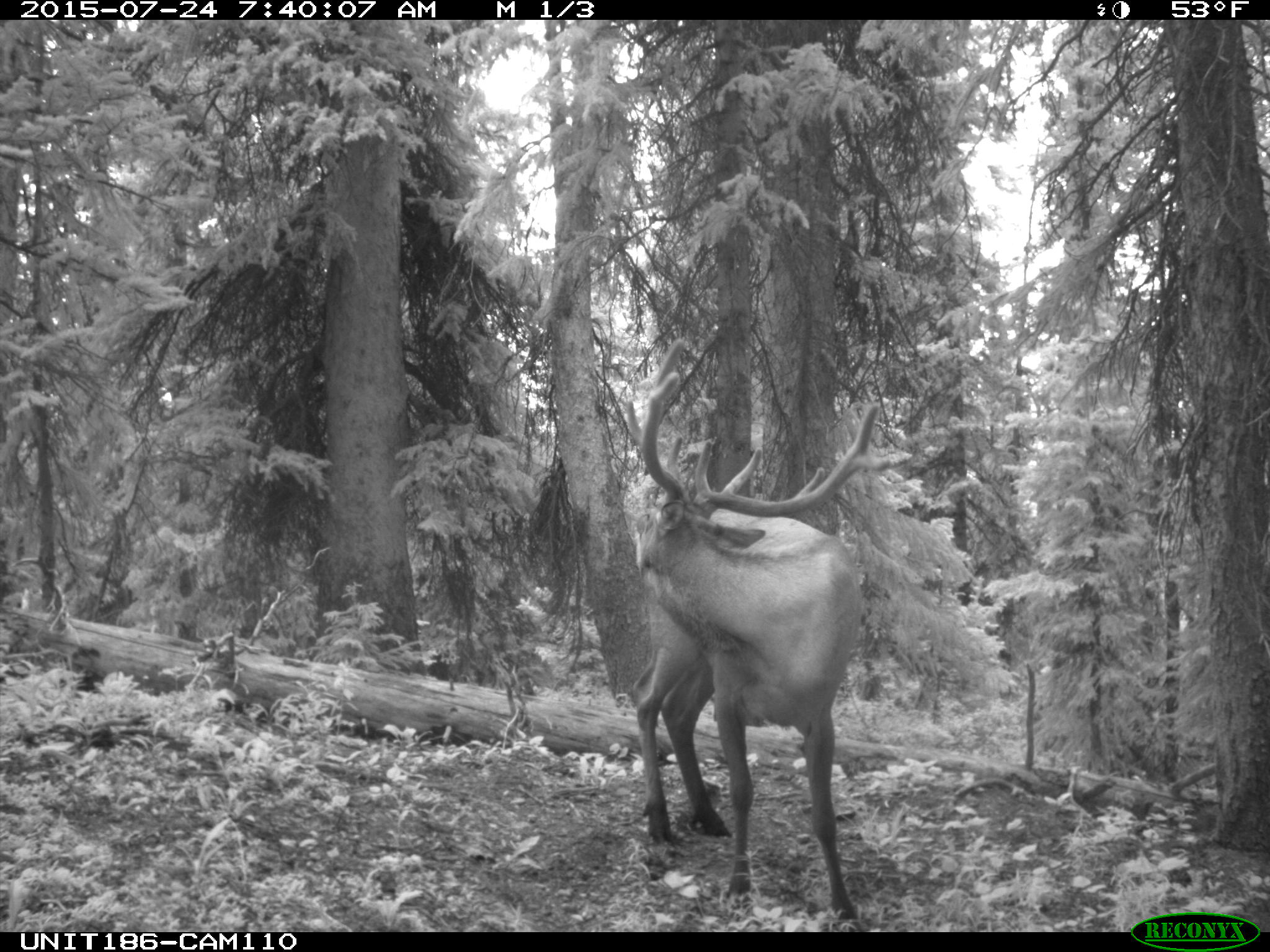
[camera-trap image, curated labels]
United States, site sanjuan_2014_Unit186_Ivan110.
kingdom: Animalia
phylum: Chordata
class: Mammalia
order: Artiodactyla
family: Cervidae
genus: Cervus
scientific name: Cervus elaphus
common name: red deer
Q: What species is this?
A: Cervus elaphus (red deer).